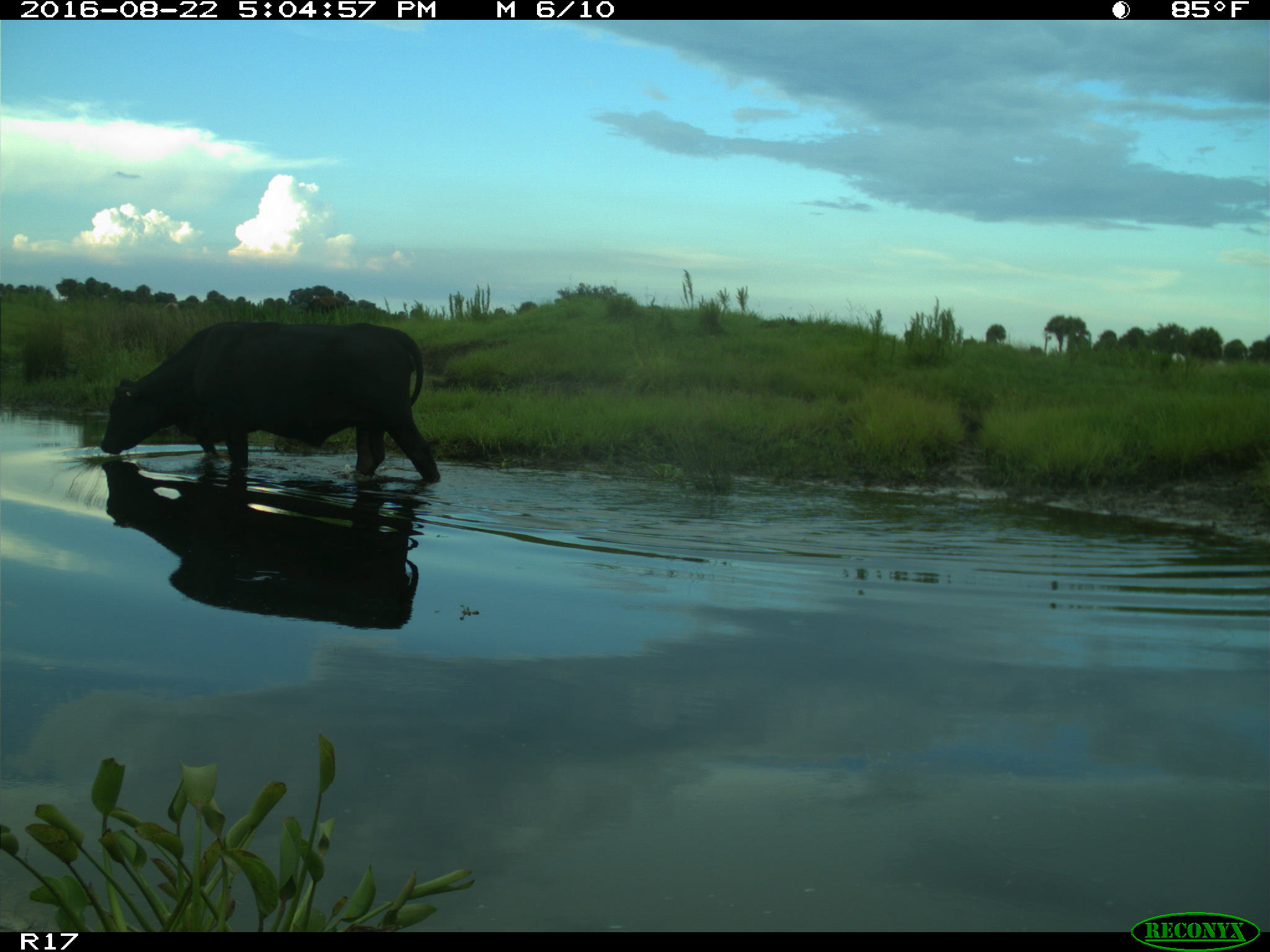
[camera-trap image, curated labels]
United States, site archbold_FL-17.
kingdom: Animalia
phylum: Chordata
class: Mammalia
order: Artiodactyla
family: Bovidae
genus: Bos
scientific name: Bos taurus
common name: domestic cow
Bos taurus (domestic cow).